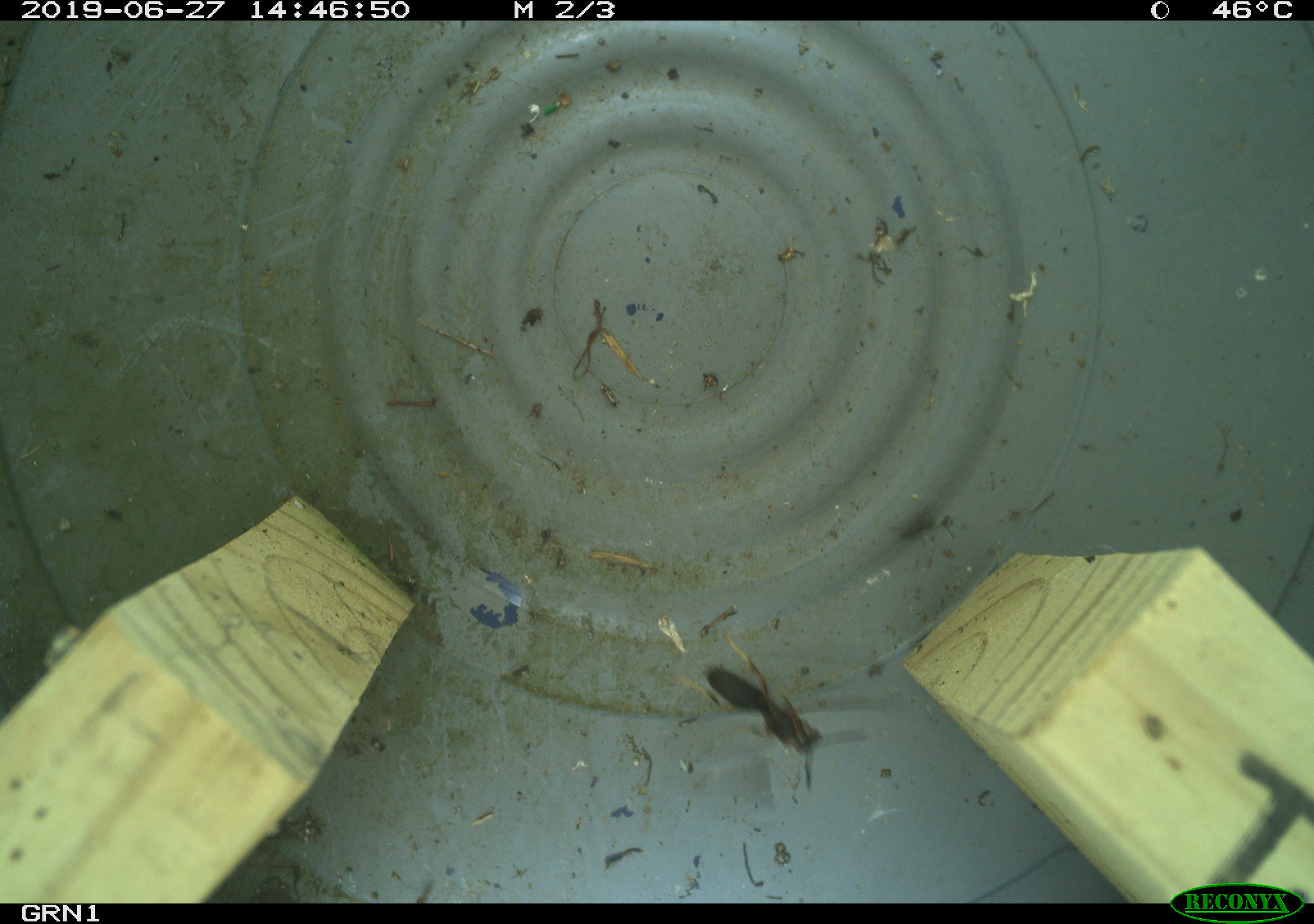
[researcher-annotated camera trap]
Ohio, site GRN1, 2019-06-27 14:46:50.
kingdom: Animalia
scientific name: Animalia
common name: animal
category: invertebrate